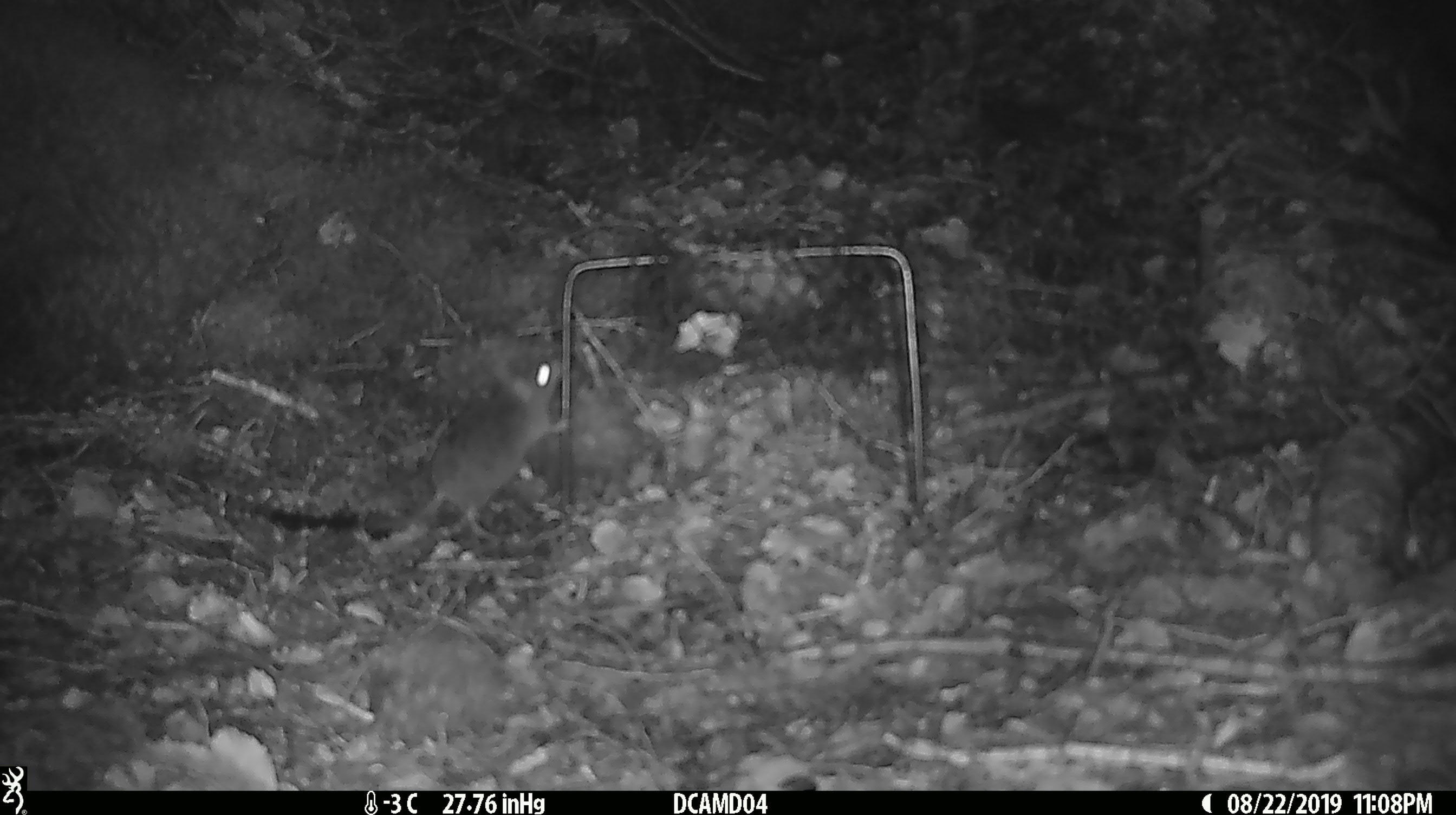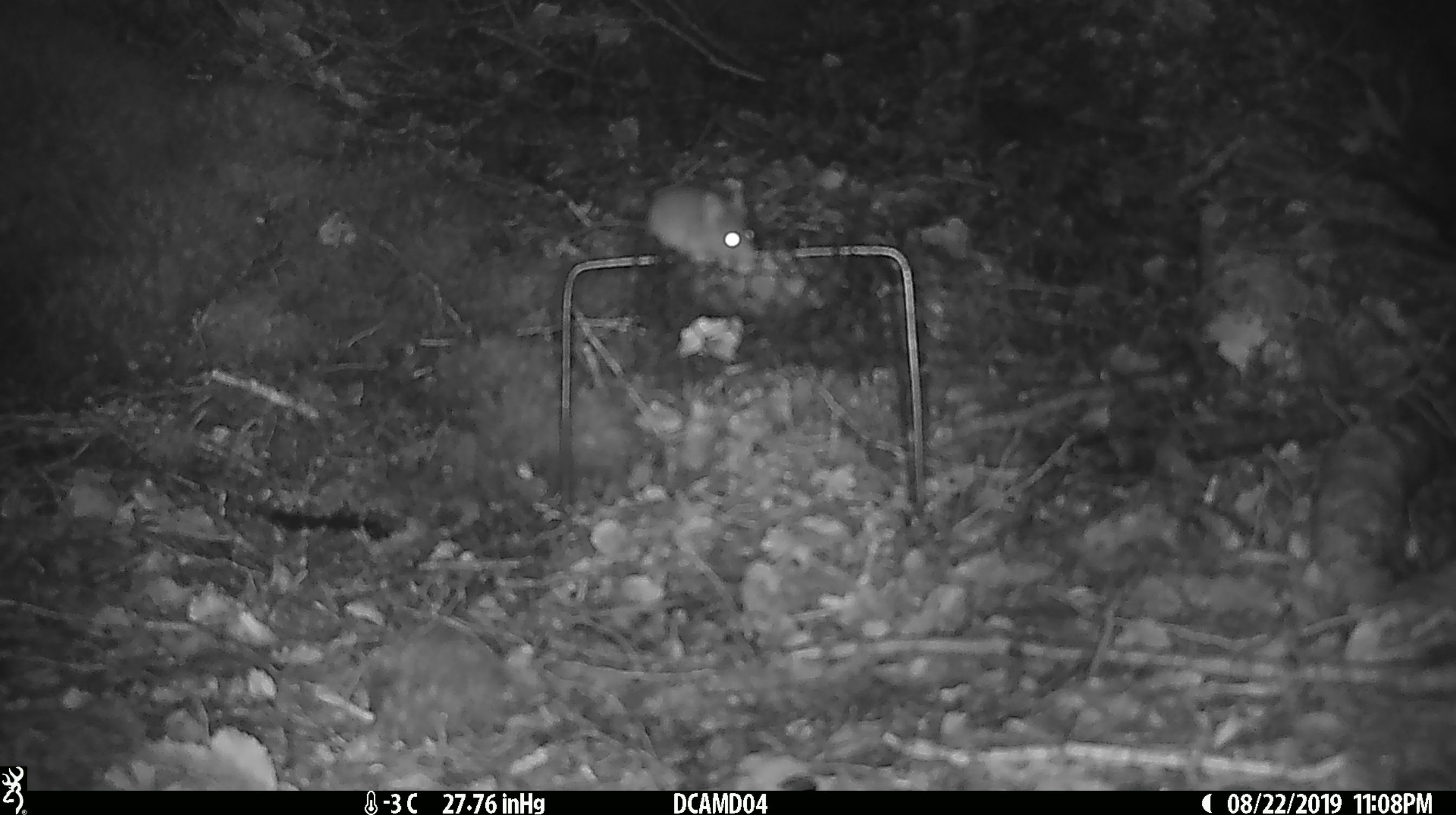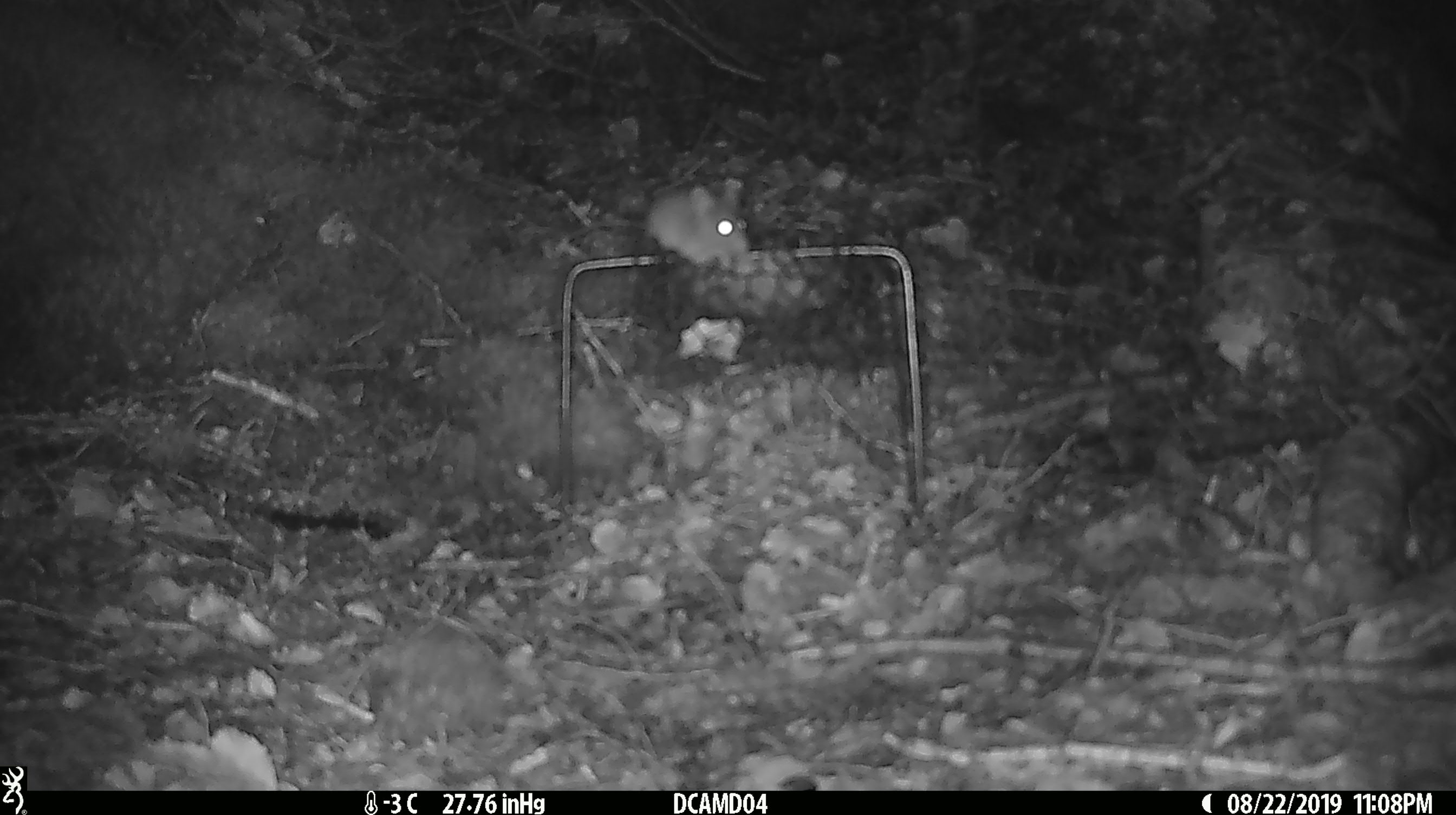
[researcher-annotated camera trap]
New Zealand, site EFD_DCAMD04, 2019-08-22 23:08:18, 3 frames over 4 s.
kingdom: Animalia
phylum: Chordata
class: Mammalia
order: Rodentia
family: Muridae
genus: Mus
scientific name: Mus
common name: mouse